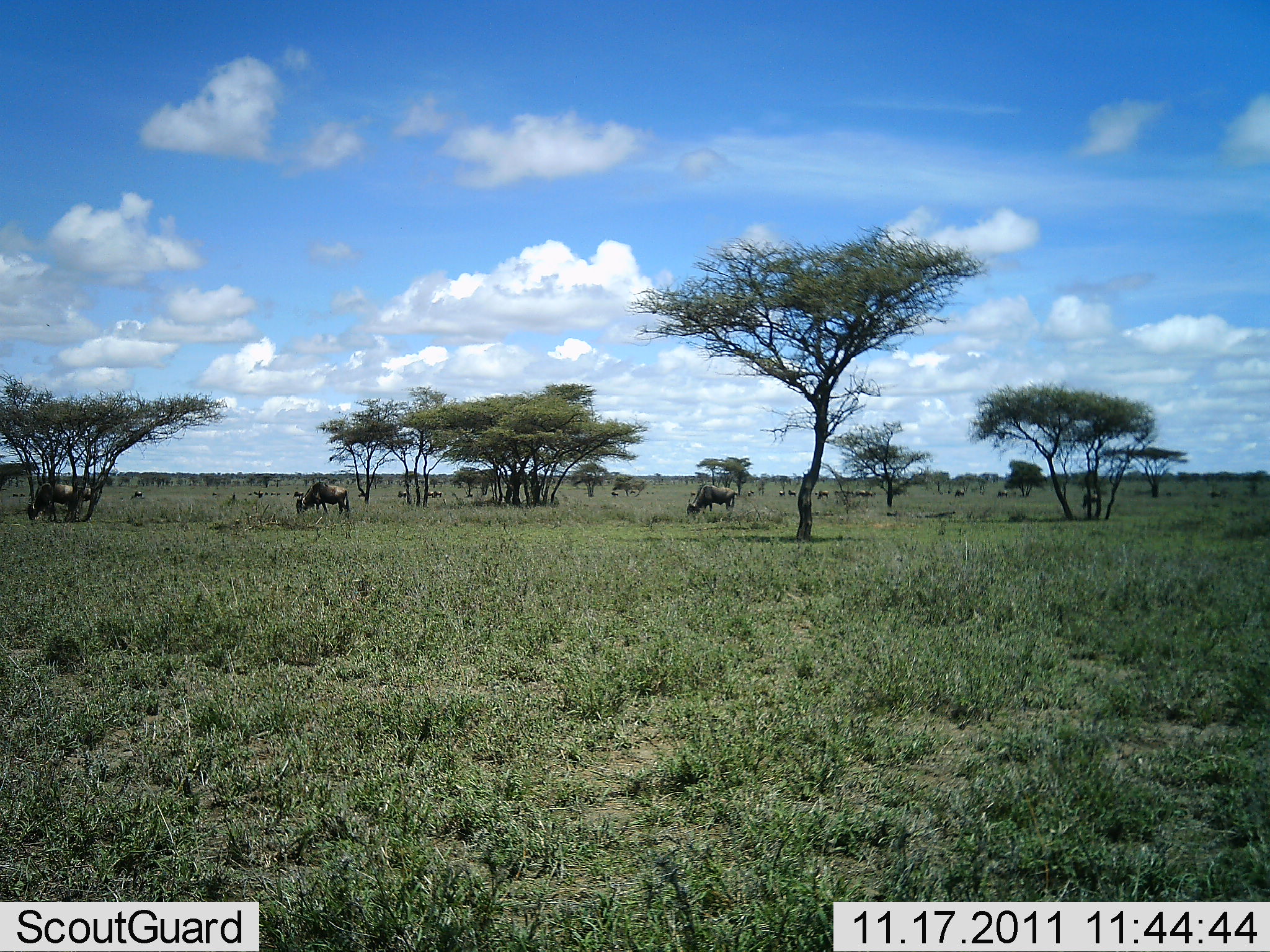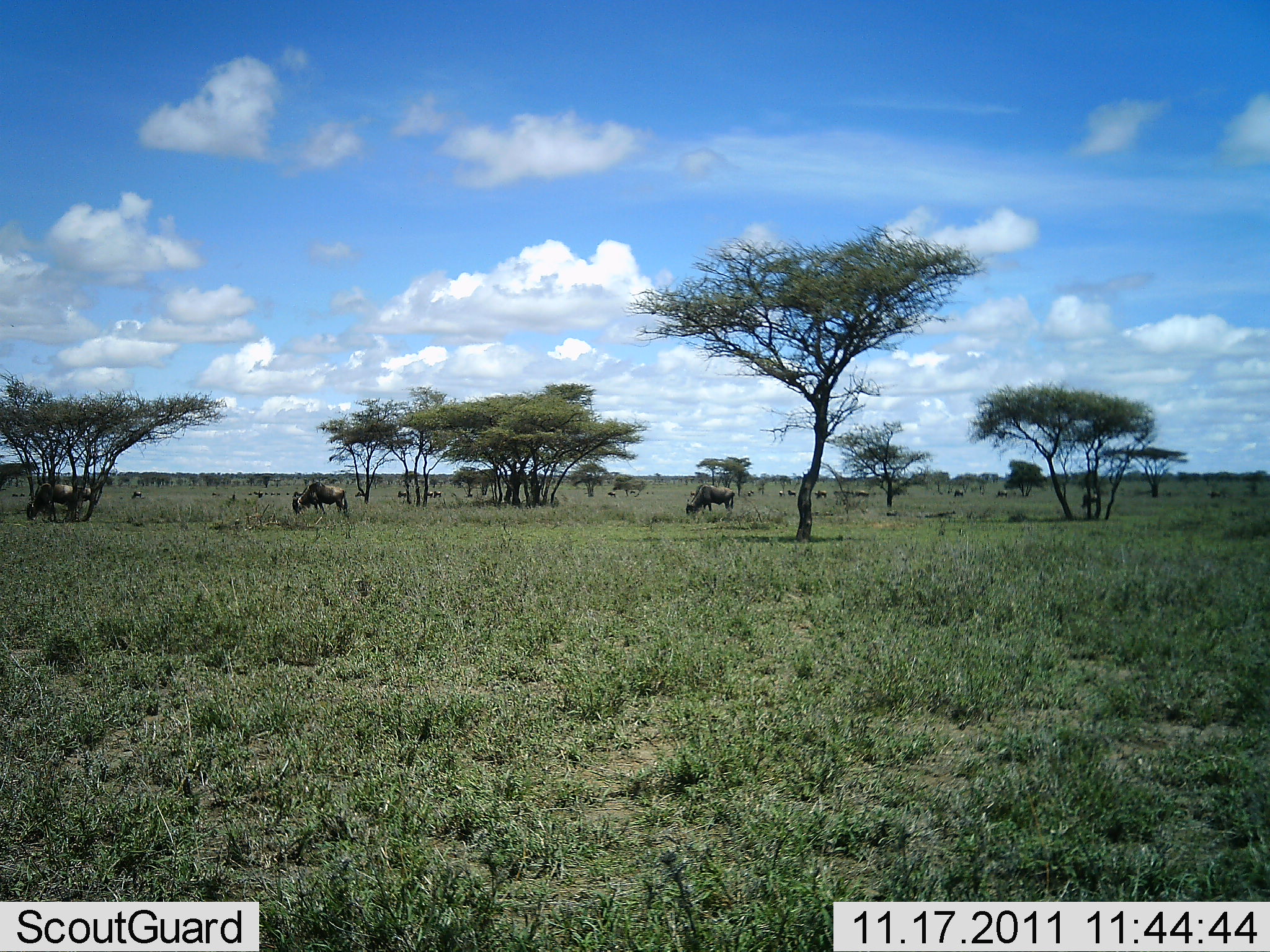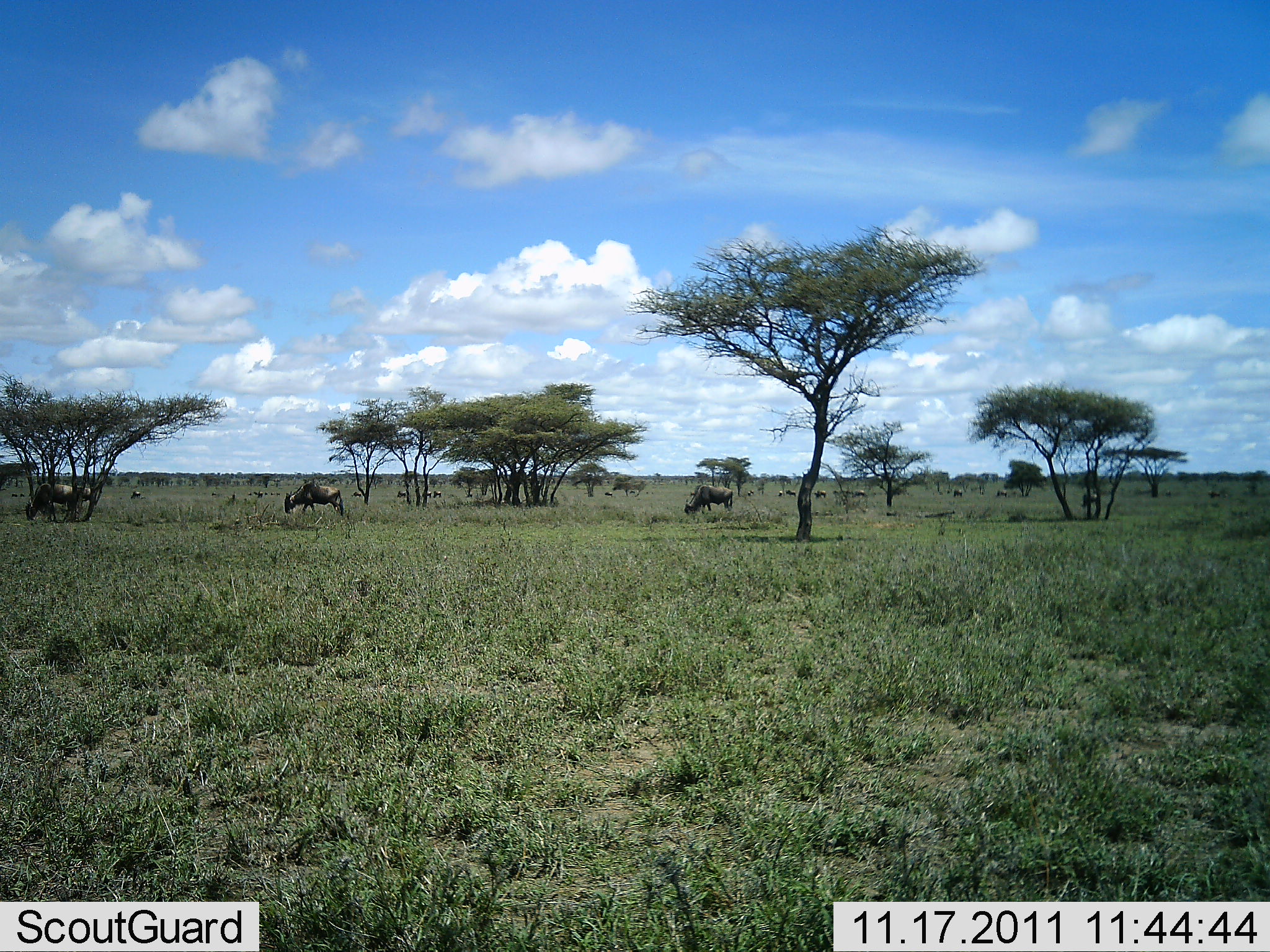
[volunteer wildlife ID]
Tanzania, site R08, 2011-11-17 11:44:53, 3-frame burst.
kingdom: Animalia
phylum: Chordata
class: Mammalia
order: Artiodactyla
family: Bovidae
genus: Connochaetes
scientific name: Connochaetes taurinus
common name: blue wildebeest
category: wildebeest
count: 11-50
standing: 50%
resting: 0%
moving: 36%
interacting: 7%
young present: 0%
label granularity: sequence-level